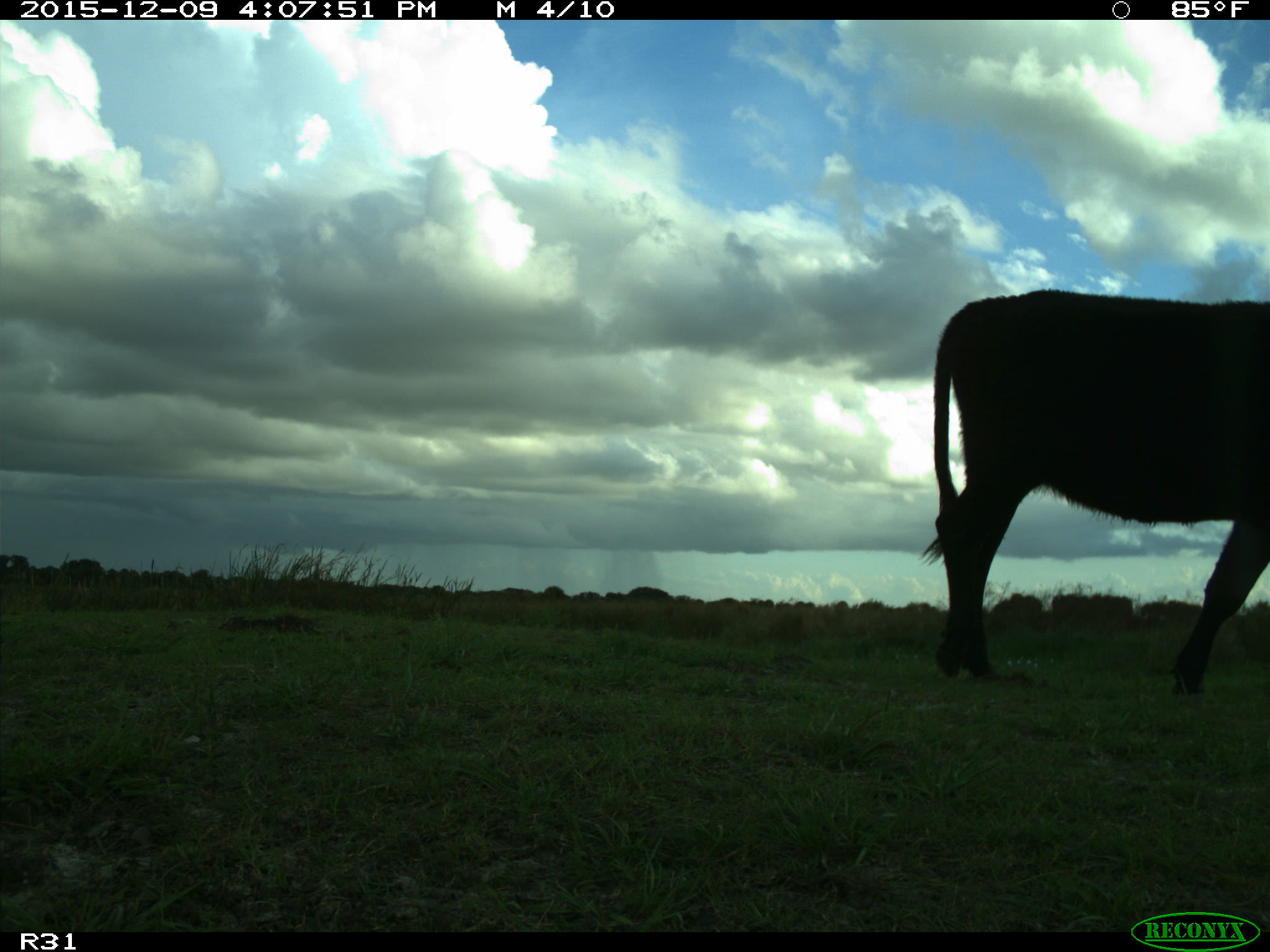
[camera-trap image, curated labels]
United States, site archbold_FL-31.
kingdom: Animalia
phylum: Chordata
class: Mammalia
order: Artiodactyla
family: Bovidae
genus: Bos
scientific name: Bos taurus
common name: domestic cow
Bos taurus (domestic cow).